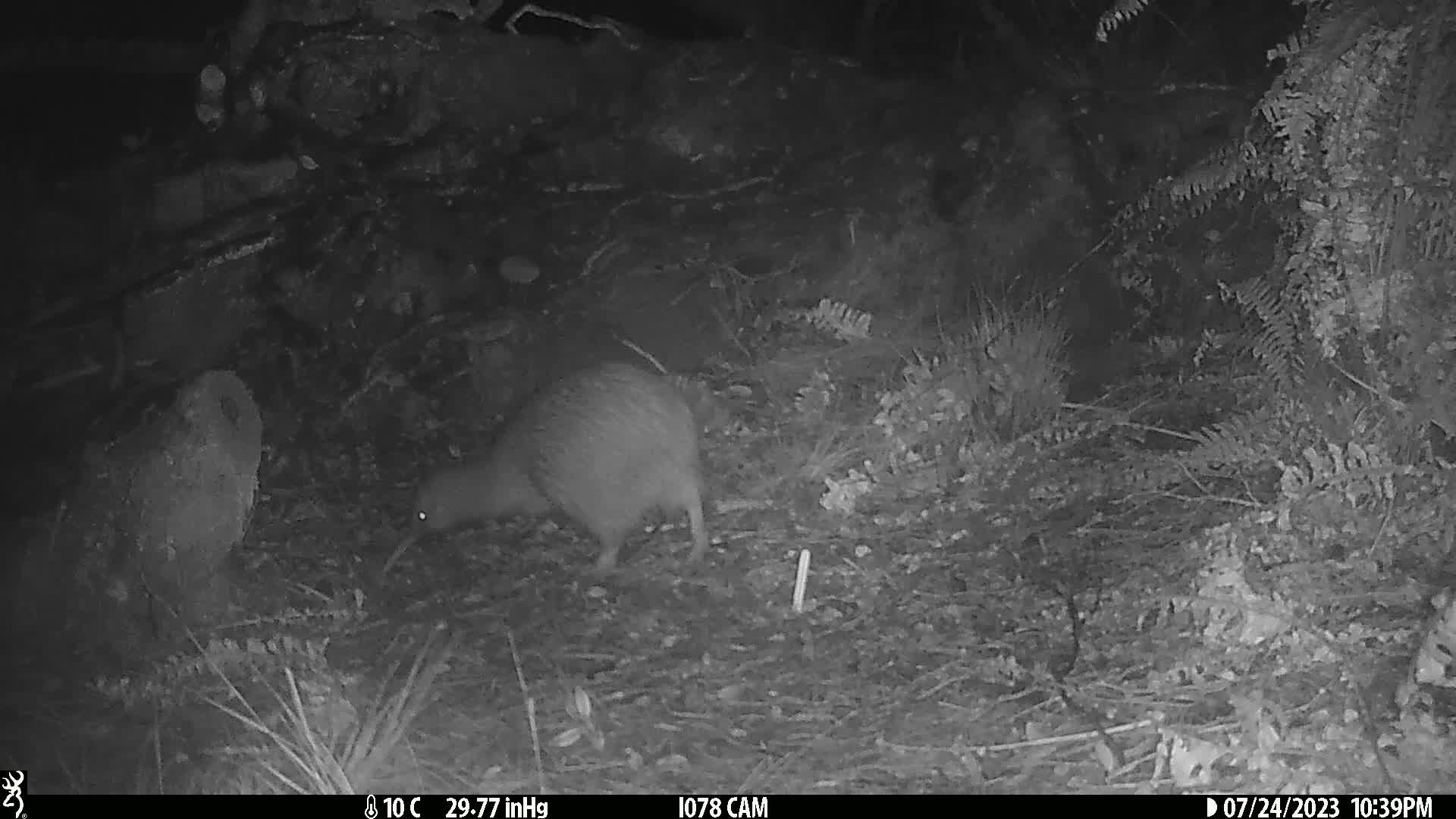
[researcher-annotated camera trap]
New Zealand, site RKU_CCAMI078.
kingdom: Animalia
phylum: Chordata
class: Aves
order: Apterygiformes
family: Apterygidae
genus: Apteryx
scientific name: Apteryx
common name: kiwi